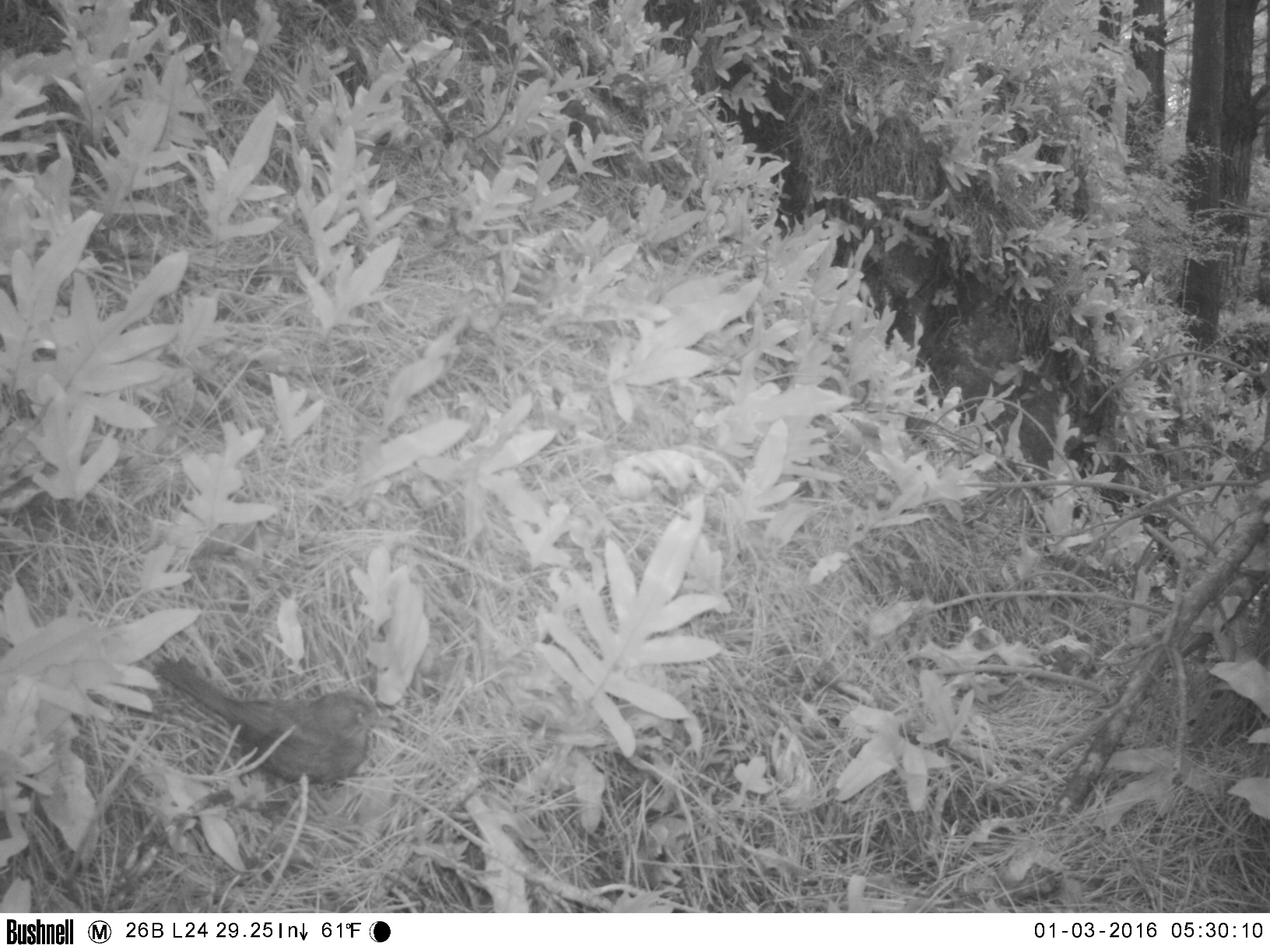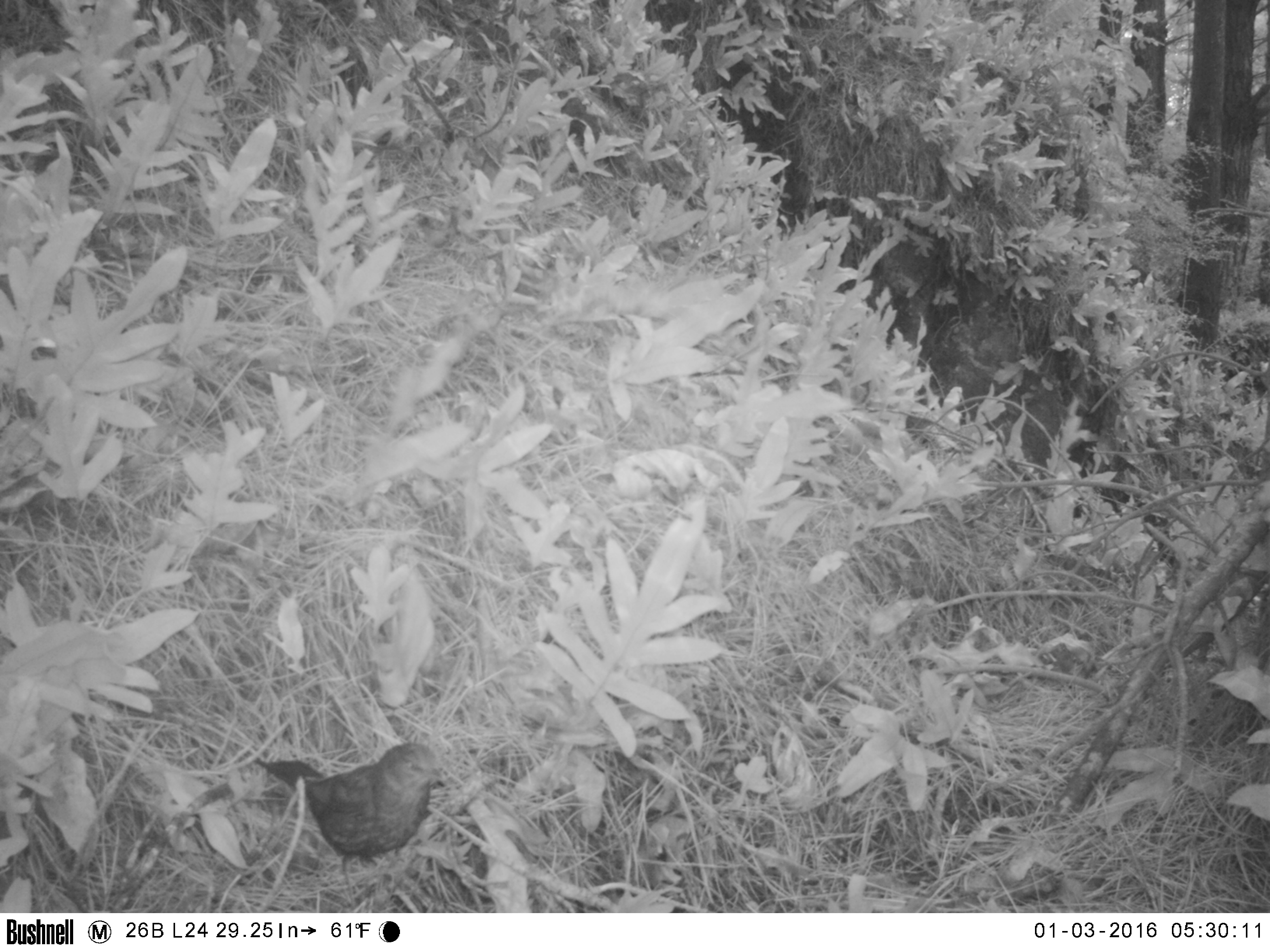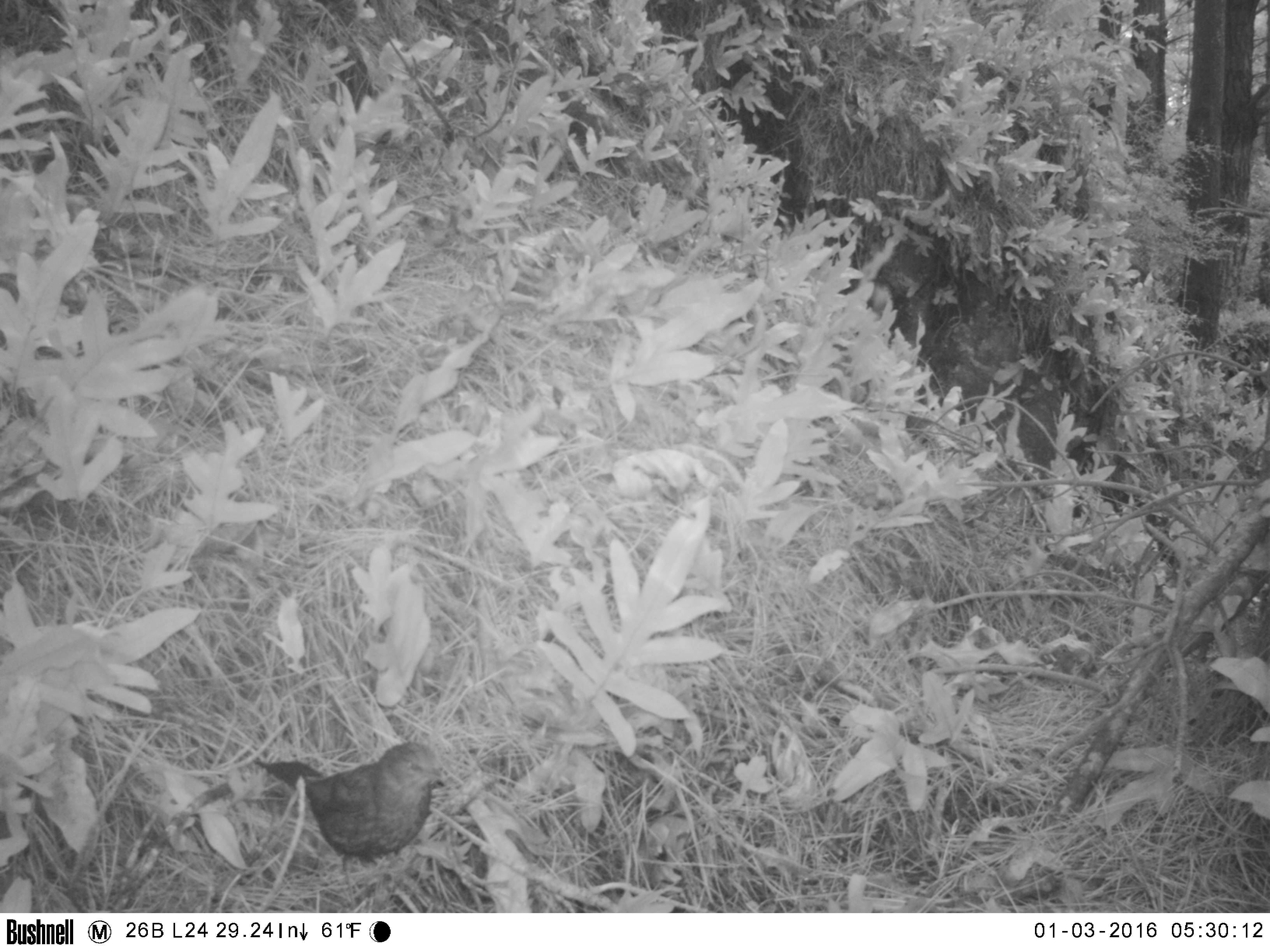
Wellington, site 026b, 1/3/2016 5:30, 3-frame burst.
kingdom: Animalia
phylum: Chordata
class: Aves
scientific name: Aves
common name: bird